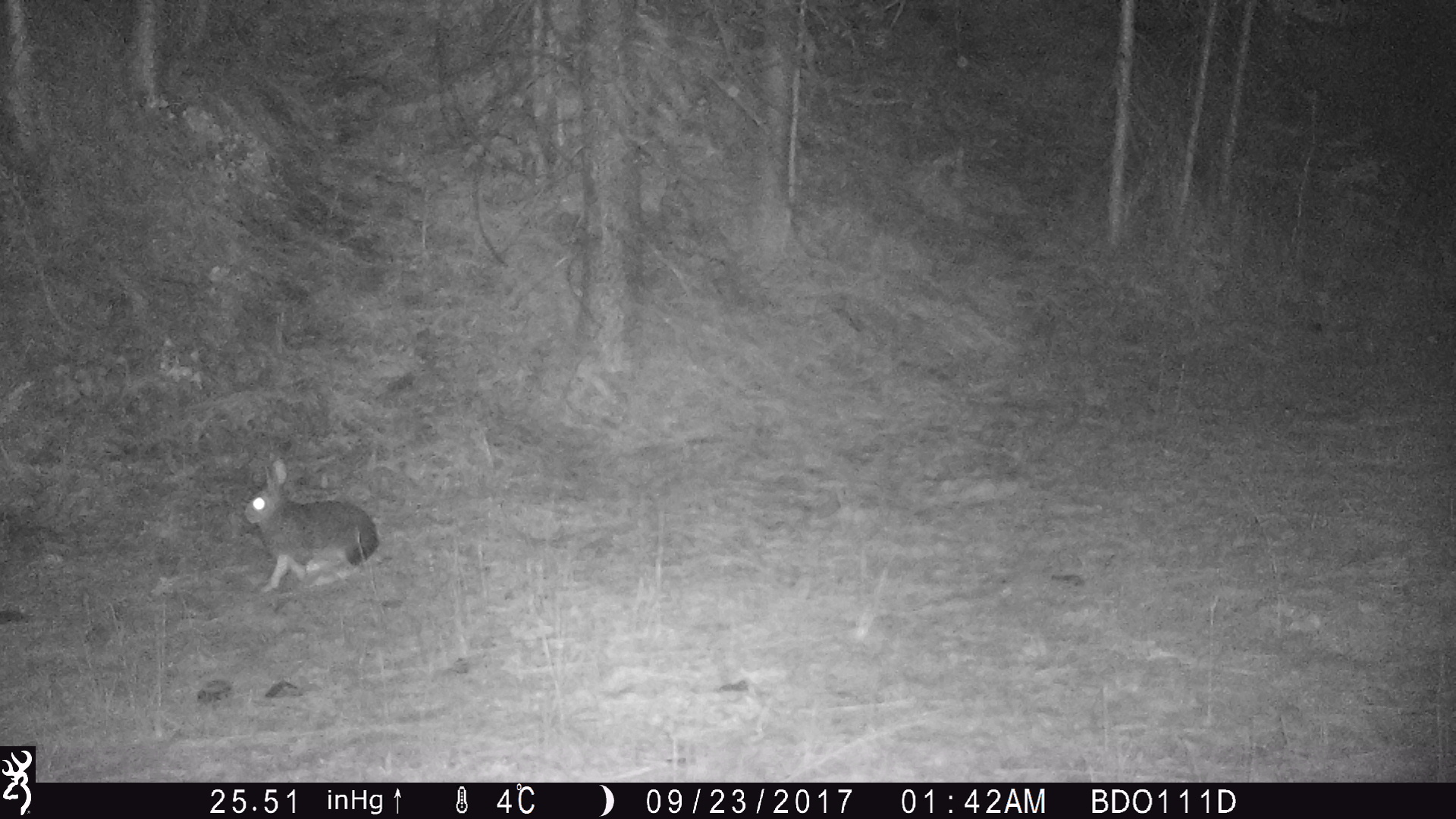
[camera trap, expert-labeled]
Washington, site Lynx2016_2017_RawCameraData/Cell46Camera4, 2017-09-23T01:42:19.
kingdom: Animalia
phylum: Chordata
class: Mammalia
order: Lagomorpha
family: Leporidae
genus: Lepus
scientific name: Lepus americanus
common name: snowshoe hare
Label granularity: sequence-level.